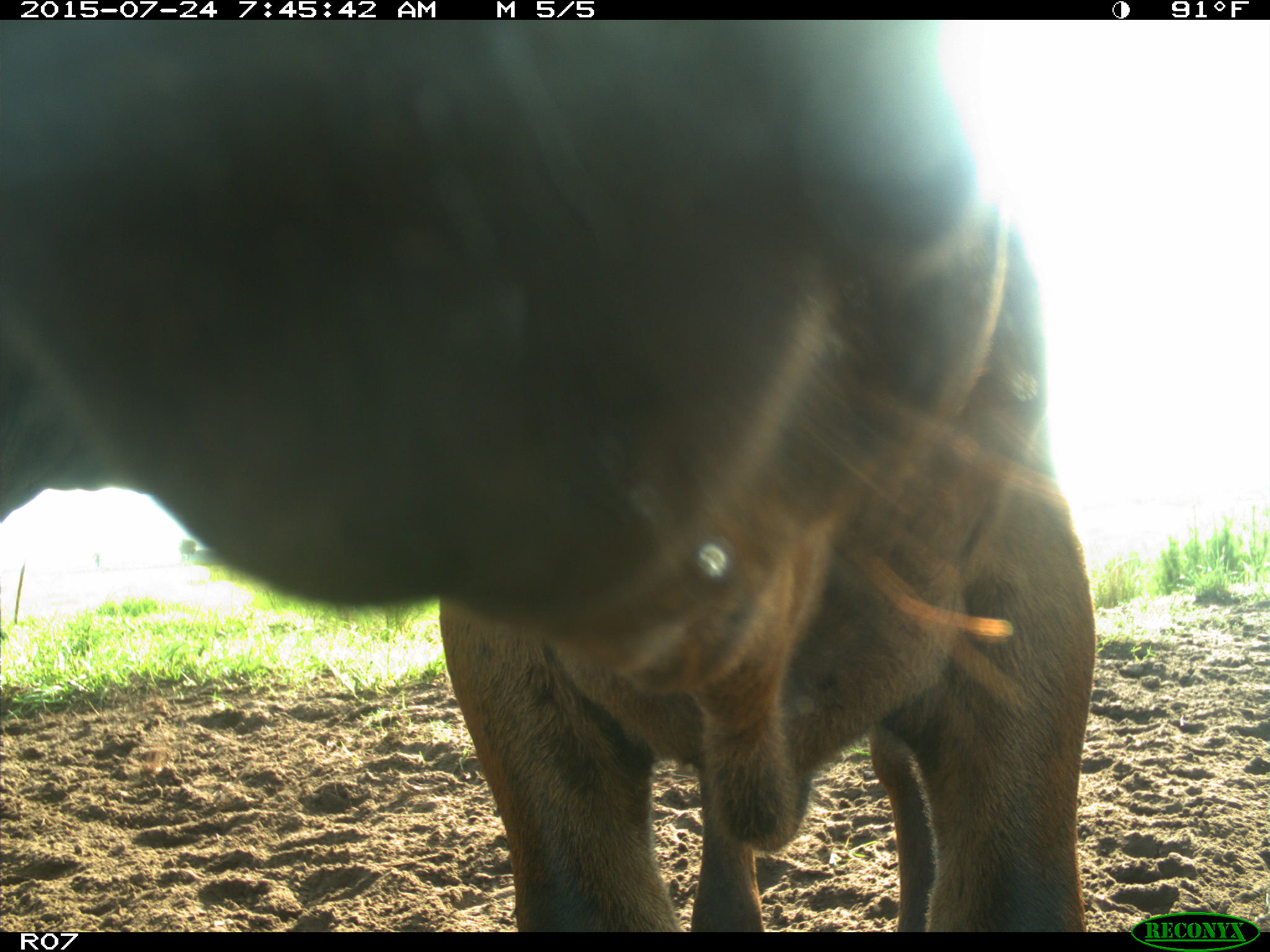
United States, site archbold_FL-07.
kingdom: Animalia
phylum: Chordata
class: Mammalia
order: Artiodactyla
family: Bovidae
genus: Bos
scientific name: Bos taurus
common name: domestic cow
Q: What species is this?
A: Bos taurus (domestic cow).